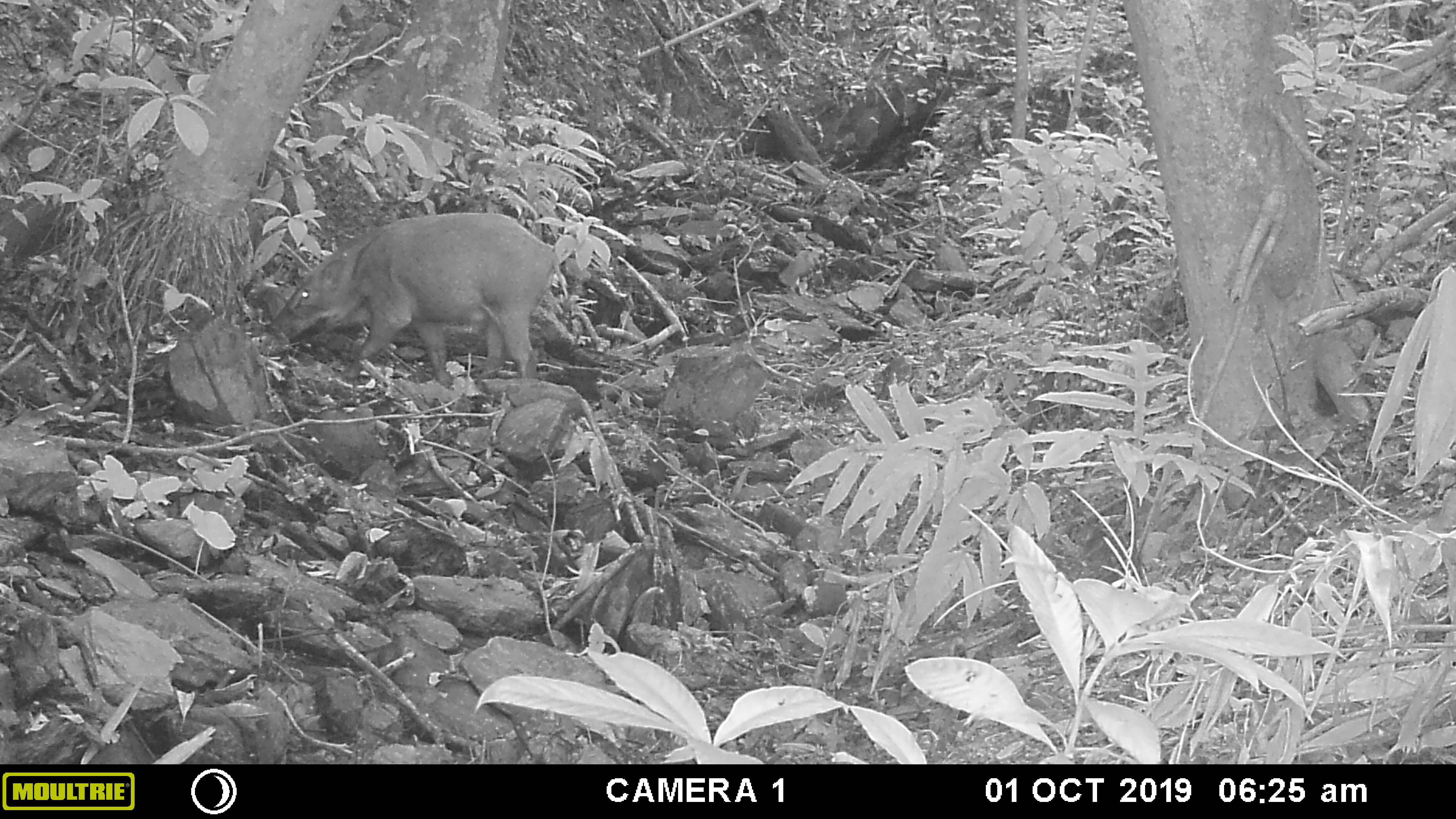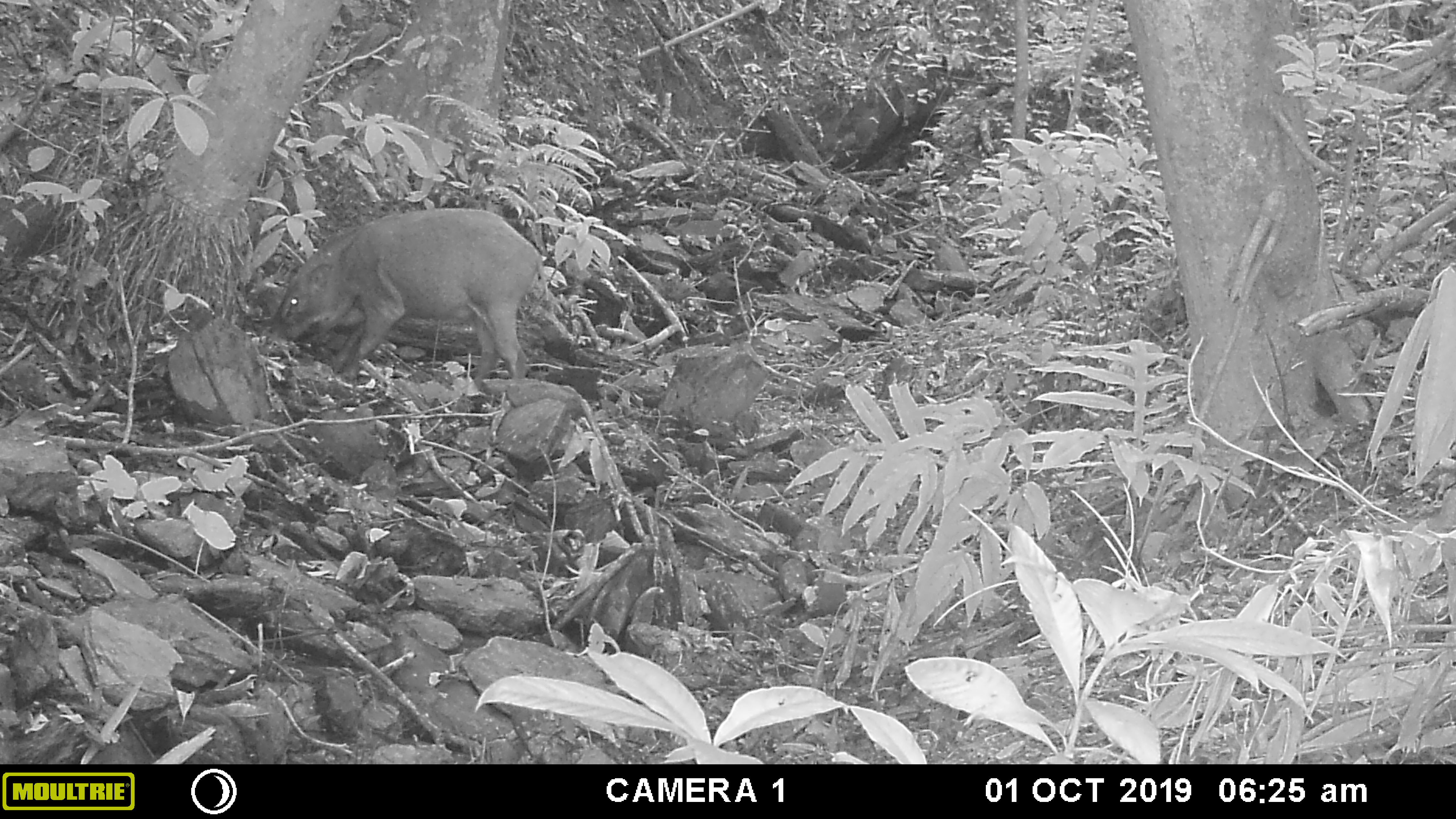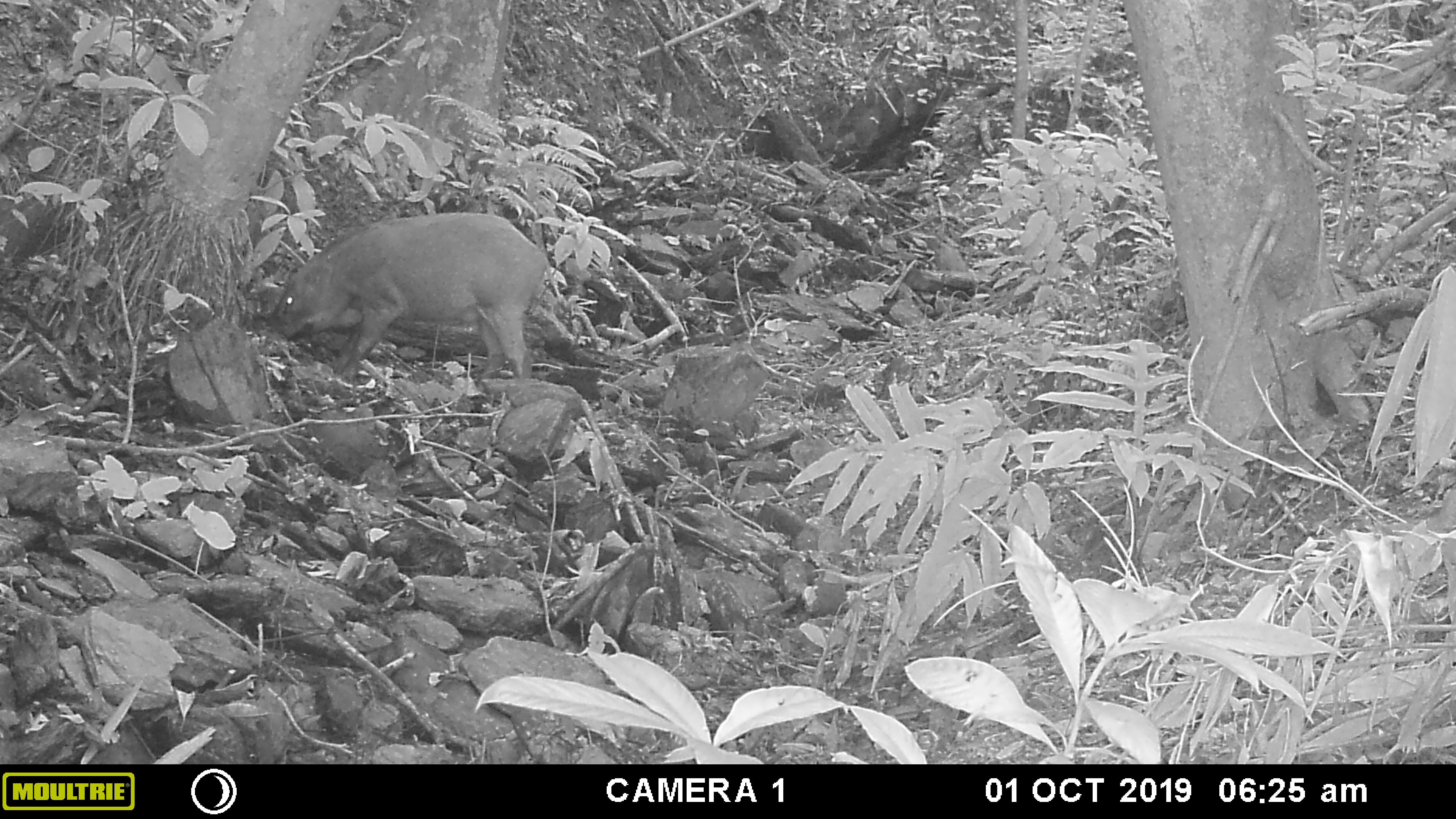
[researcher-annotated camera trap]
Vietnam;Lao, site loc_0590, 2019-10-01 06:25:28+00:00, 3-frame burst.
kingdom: Animalia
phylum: Chordata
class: Mammalia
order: Artiodactyla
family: Suidae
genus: Sus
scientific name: Sus scrofa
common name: eurasian wild pig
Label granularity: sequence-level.